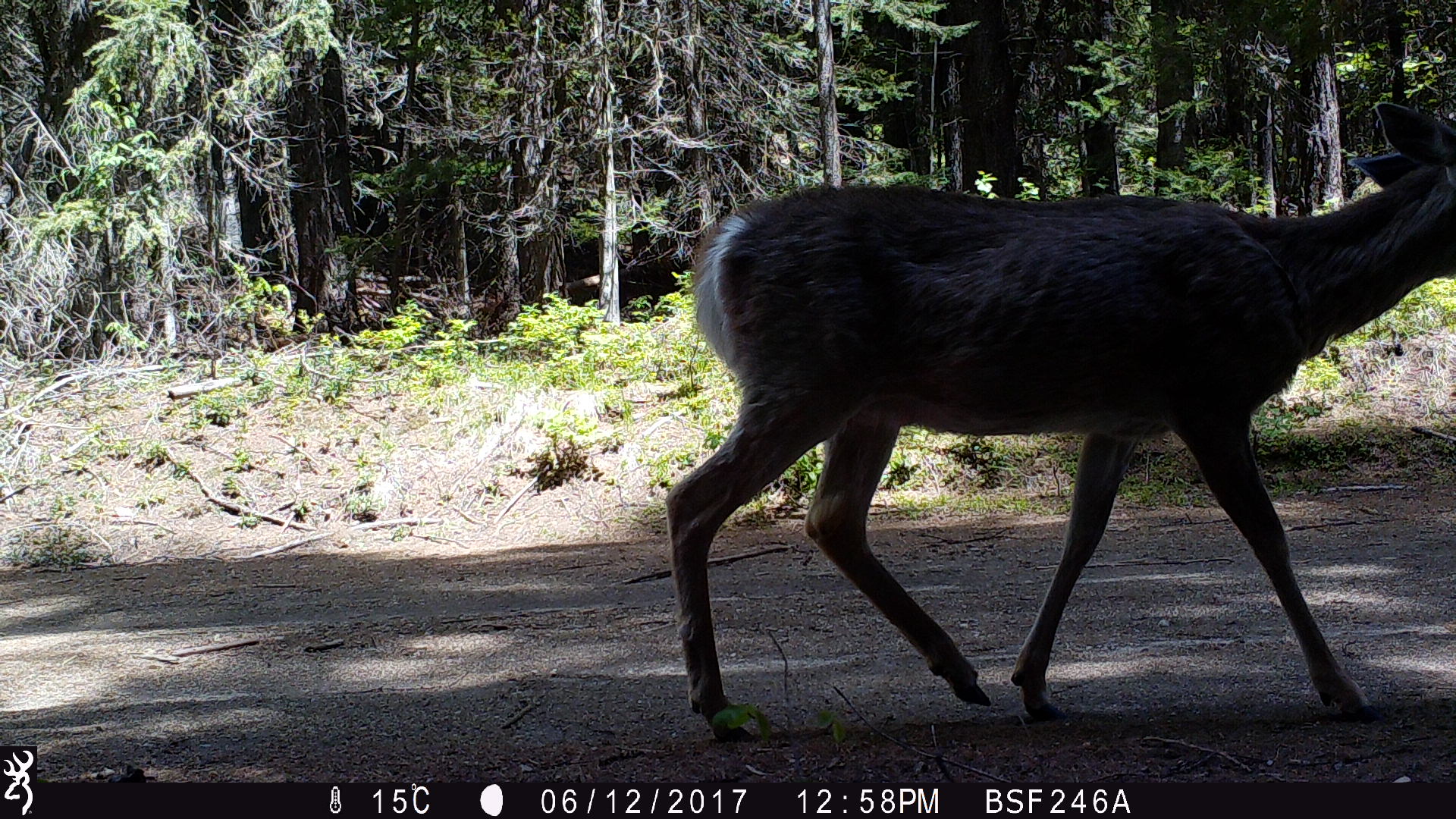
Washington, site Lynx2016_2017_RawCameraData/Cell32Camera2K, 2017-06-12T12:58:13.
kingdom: Animalia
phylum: Chordata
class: Mammalia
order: Artiodactyla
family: Cervidae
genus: Odocoileus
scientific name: Odocoileus virginianus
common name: white-tailed deer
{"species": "Odocoileus virginianus (white-tailed deer)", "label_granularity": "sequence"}